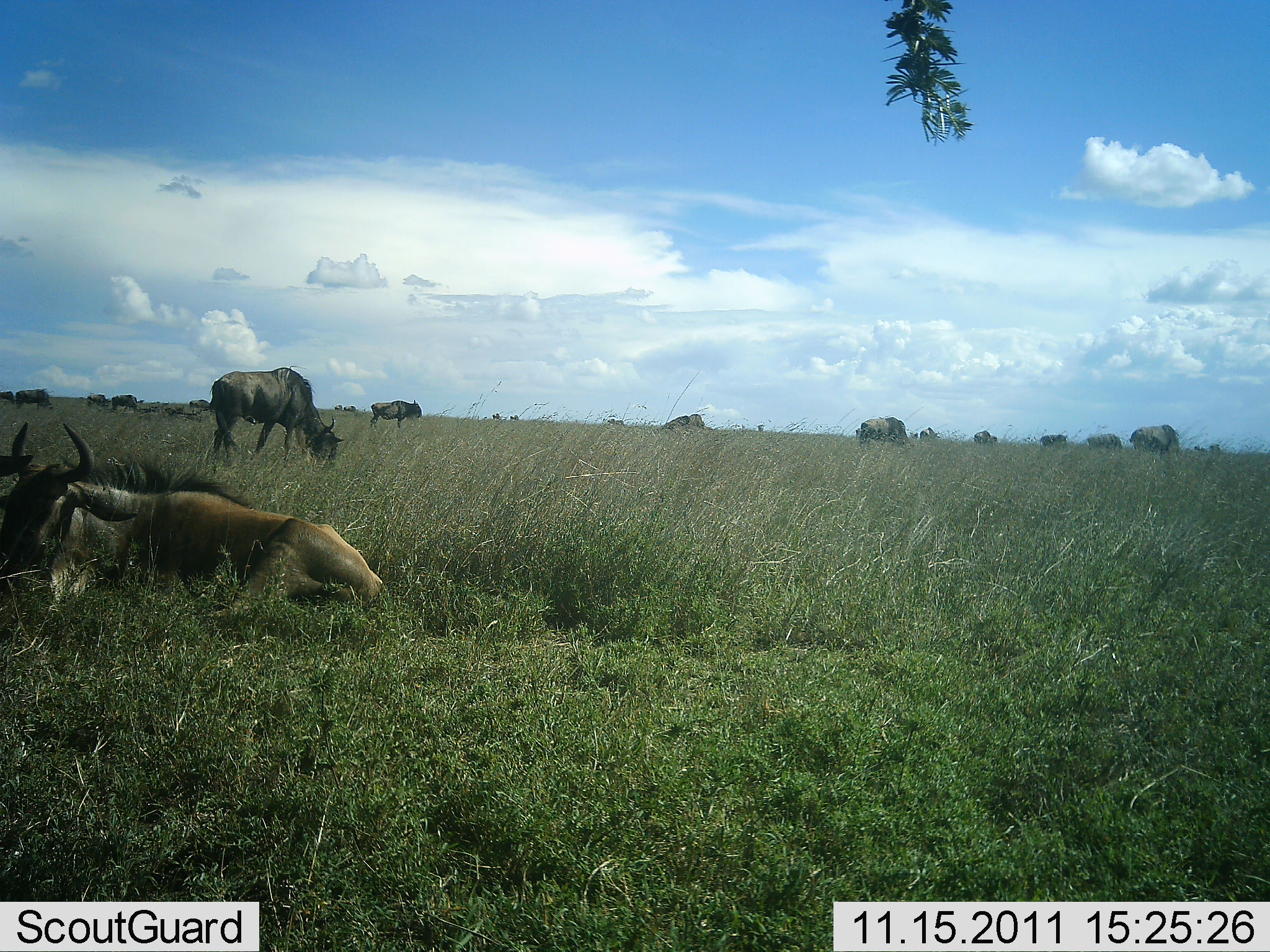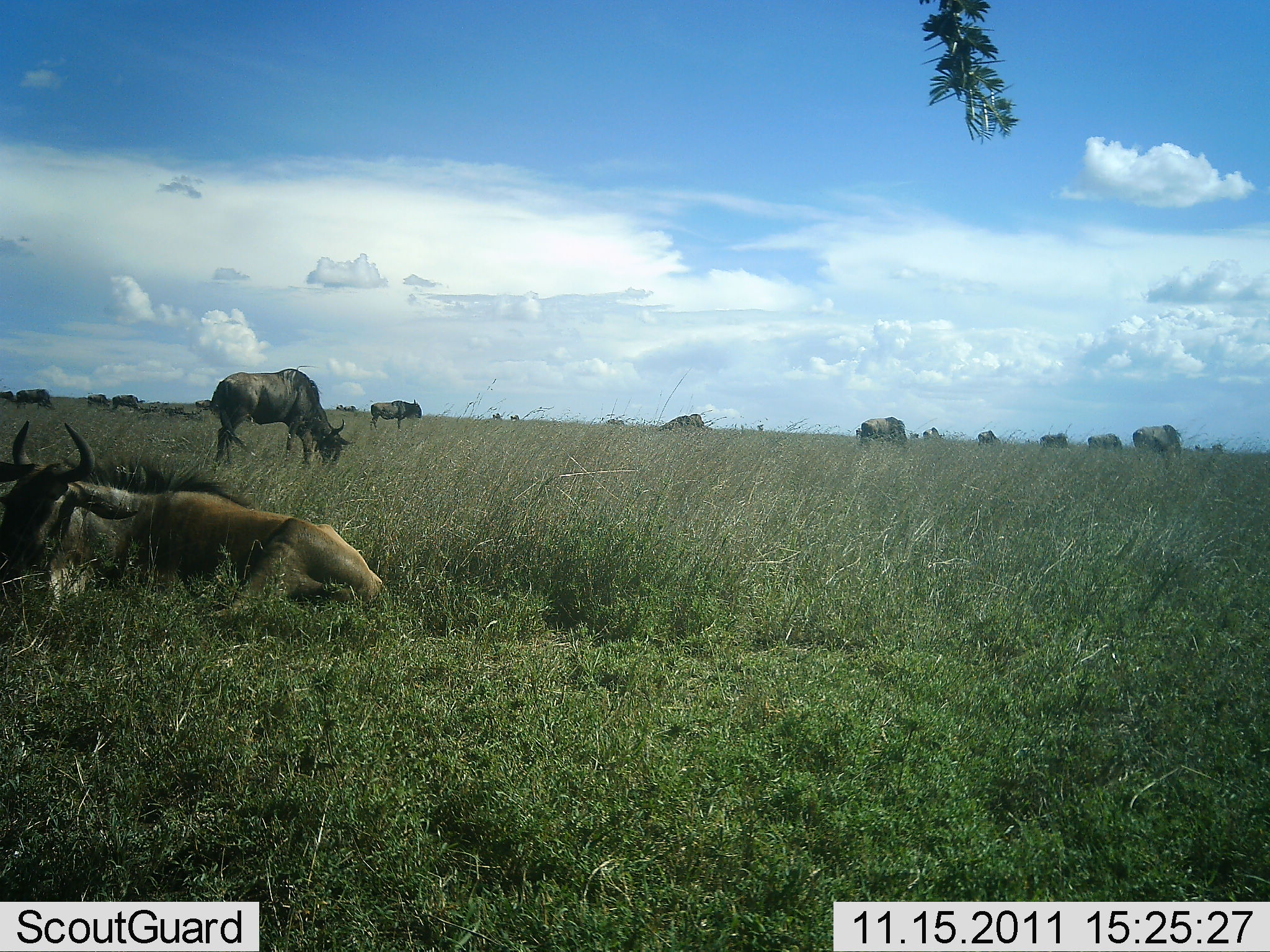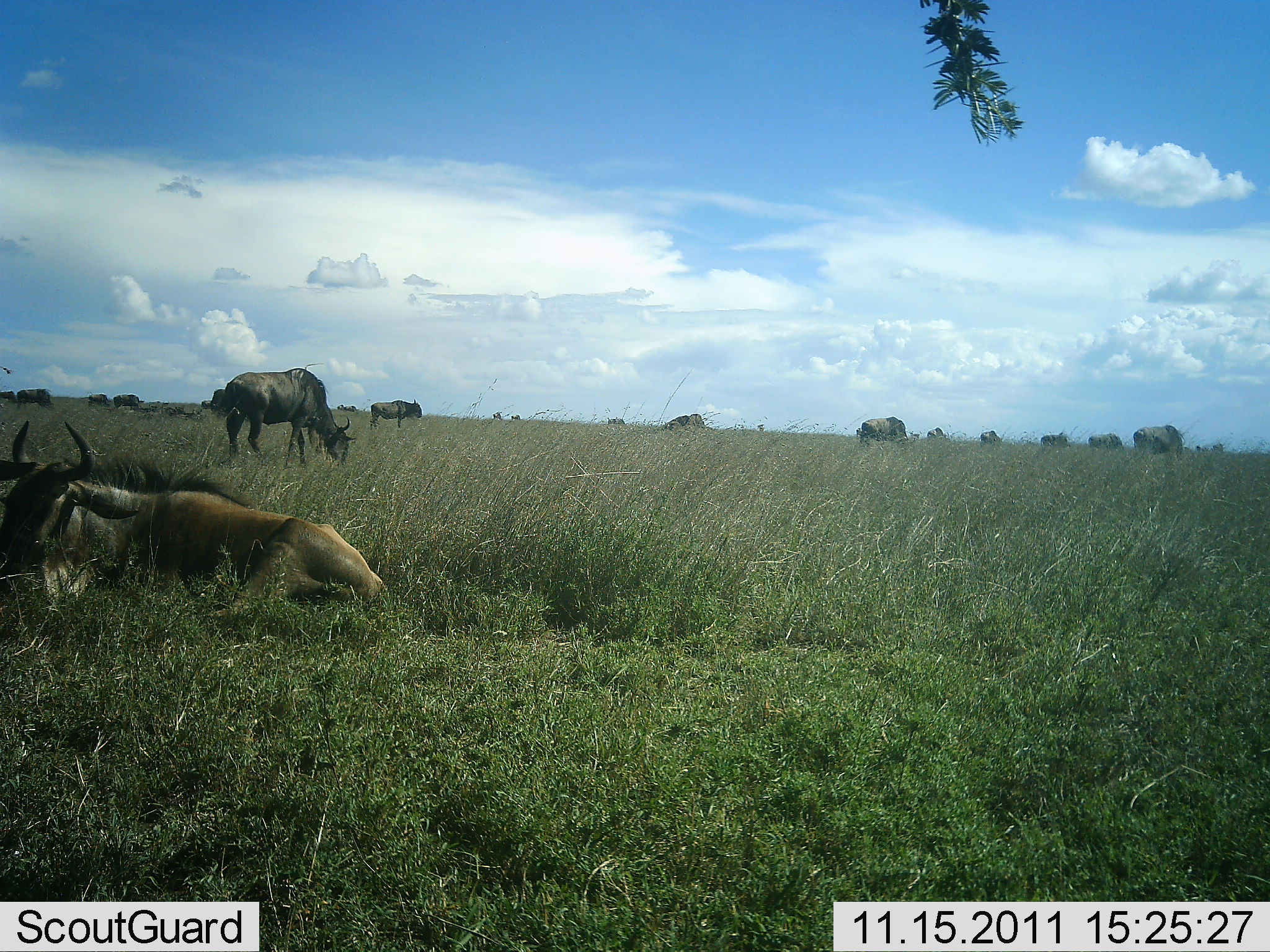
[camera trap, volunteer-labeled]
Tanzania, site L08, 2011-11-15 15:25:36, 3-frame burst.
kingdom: Animalia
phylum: Chordata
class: Mammalia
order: Artiodactyla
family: Bovidae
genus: Connochaetes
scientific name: Connochaetes taurinus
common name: blue wildebeest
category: wildebeest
Wildebeest (blue wildebeest) (Connochaetes taurinus), count 11-50. Behavior (volunteer vote fractions): standing 50%, resting 100%, moving 25%, interacting 17%. Young present (vote fraction): 0%. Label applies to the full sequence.